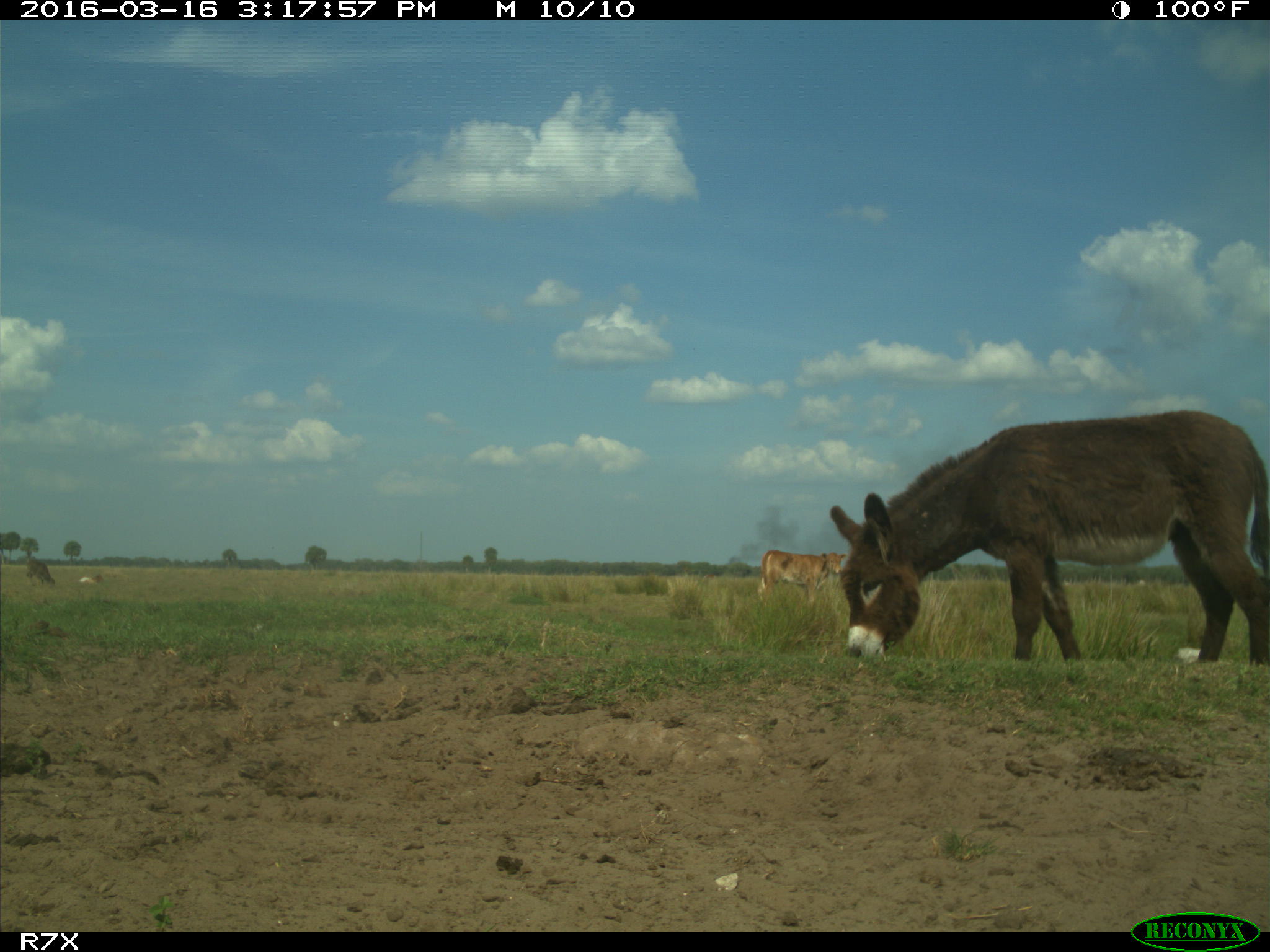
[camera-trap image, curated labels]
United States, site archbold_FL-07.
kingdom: Animalia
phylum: Chordata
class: Mammalia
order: Artiodactyla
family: Bovidae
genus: Bos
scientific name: Bos taurus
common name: domestic cow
Bos taurus (domestic cow).